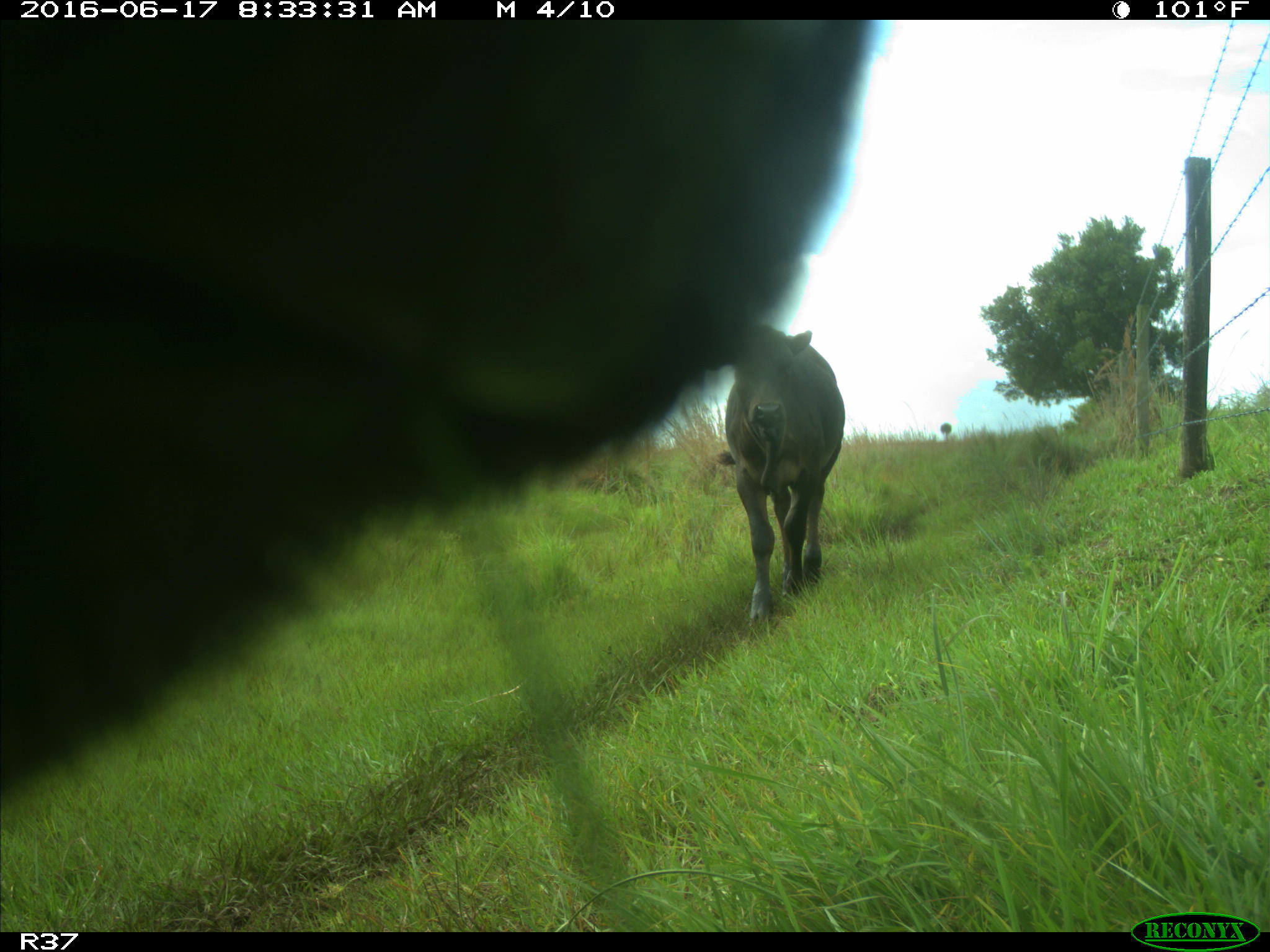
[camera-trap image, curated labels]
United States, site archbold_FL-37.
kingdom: Animalia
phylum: Chordata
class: Mammalia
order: Artiodactyla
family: Bovidae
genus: Bos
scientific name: Bos taurus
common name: domestic cow